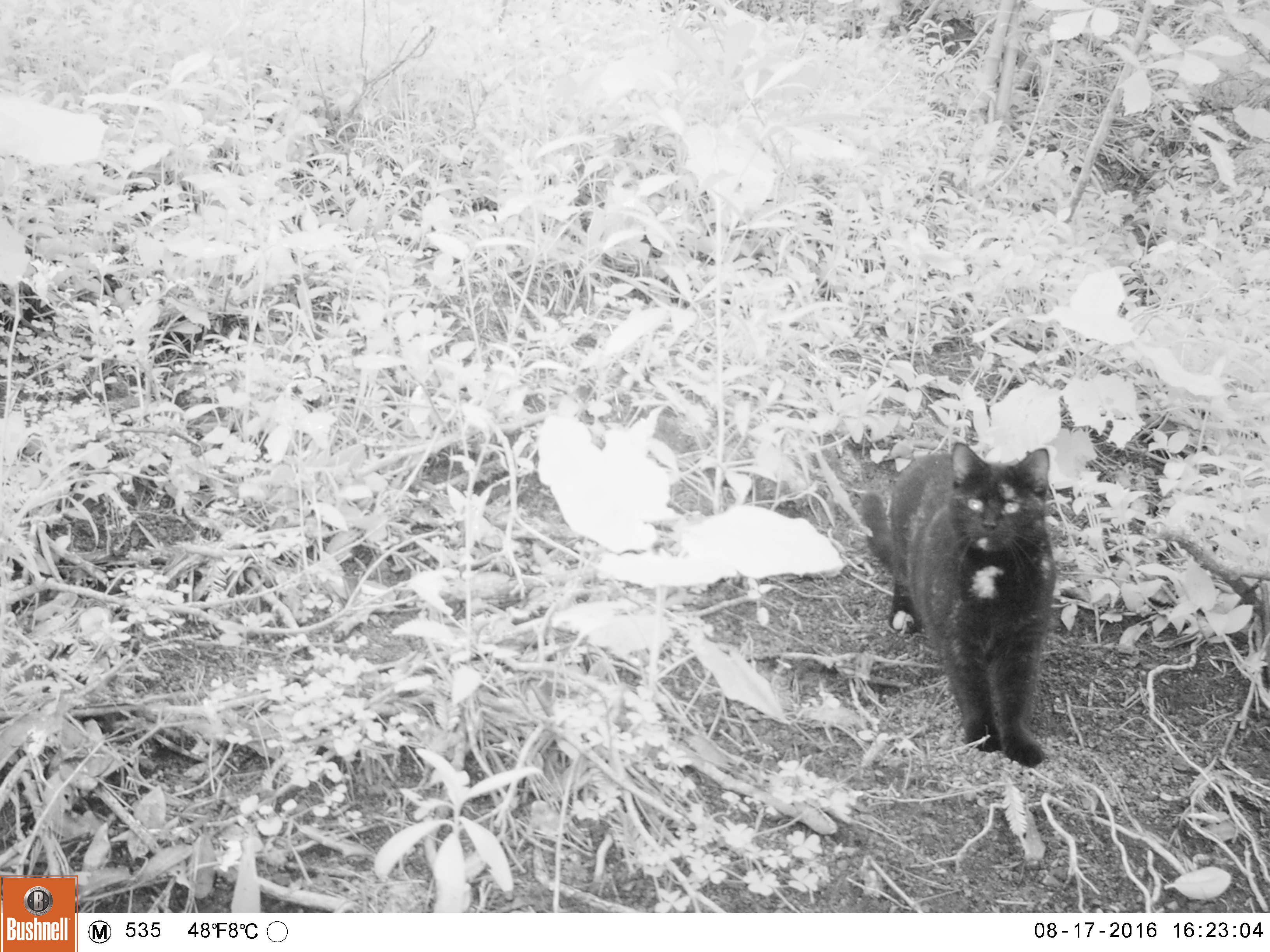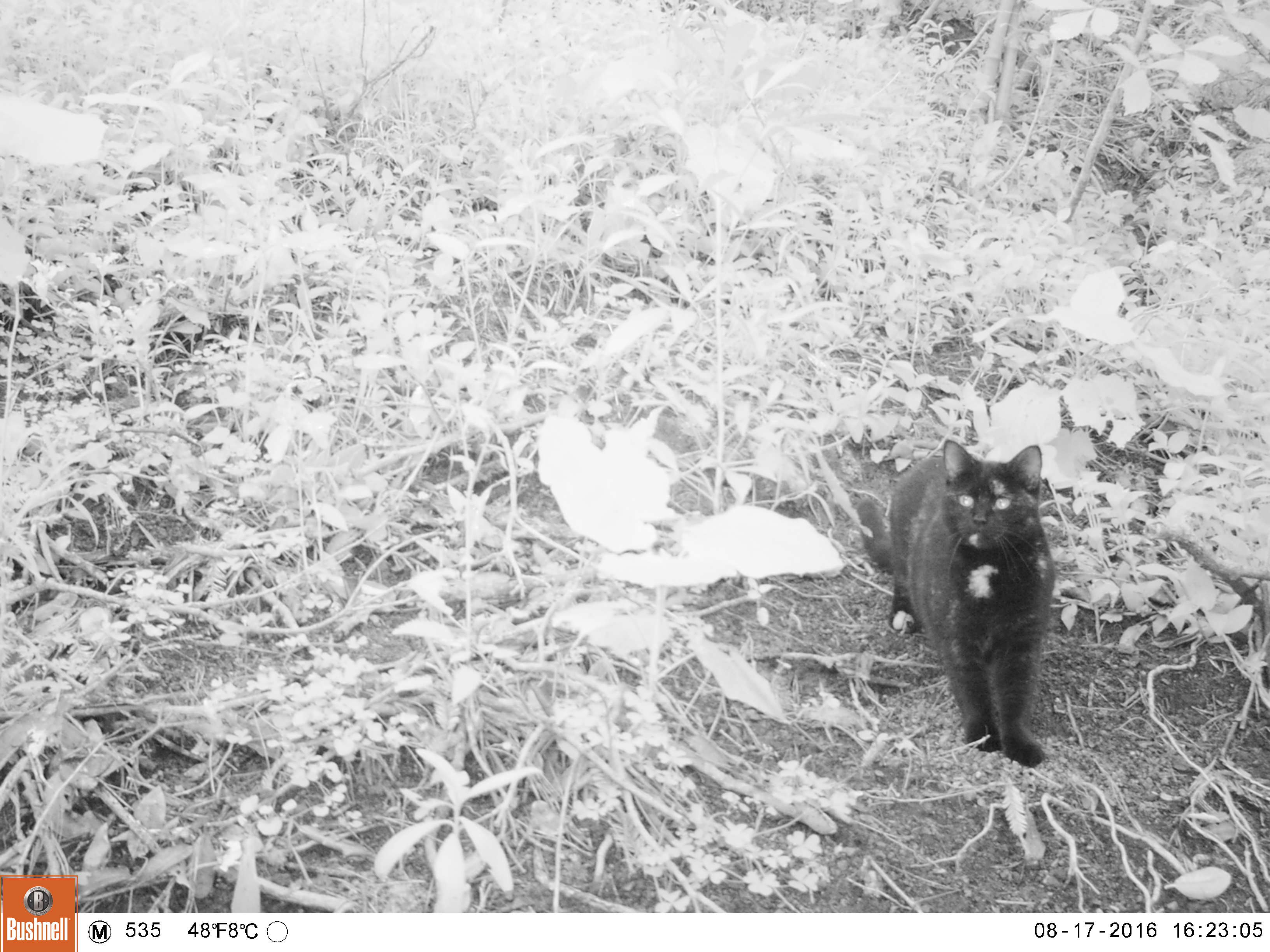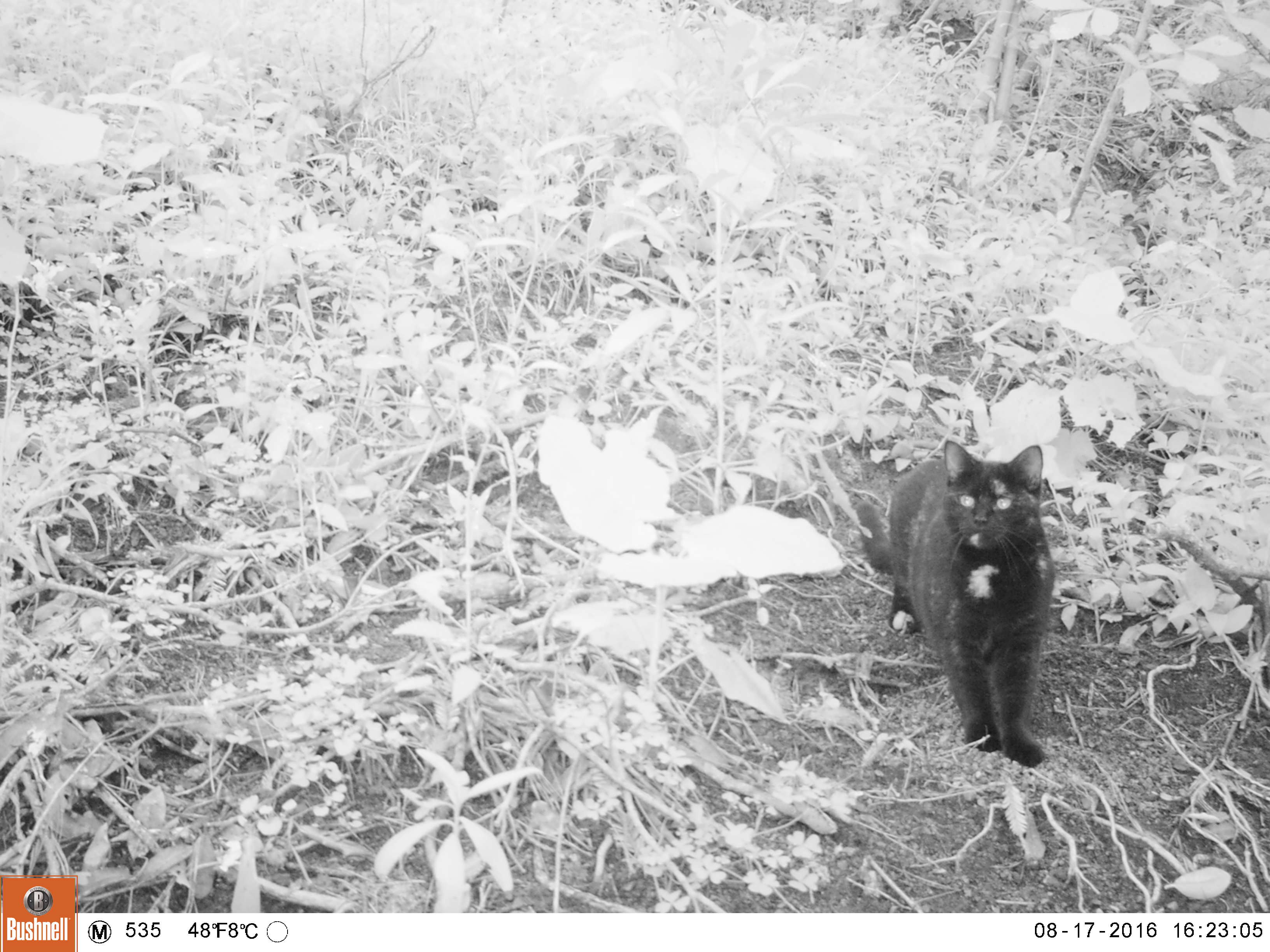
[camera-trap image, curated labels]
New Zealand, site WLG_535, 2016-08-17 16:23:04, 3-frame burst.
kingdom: Animalia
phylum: Chordata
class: Mammalia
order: Carnivora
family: Felidae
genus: Felis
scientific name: Felis catus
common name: domestic cat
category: cat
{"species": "cat (domestic cat) (Felis catus)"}